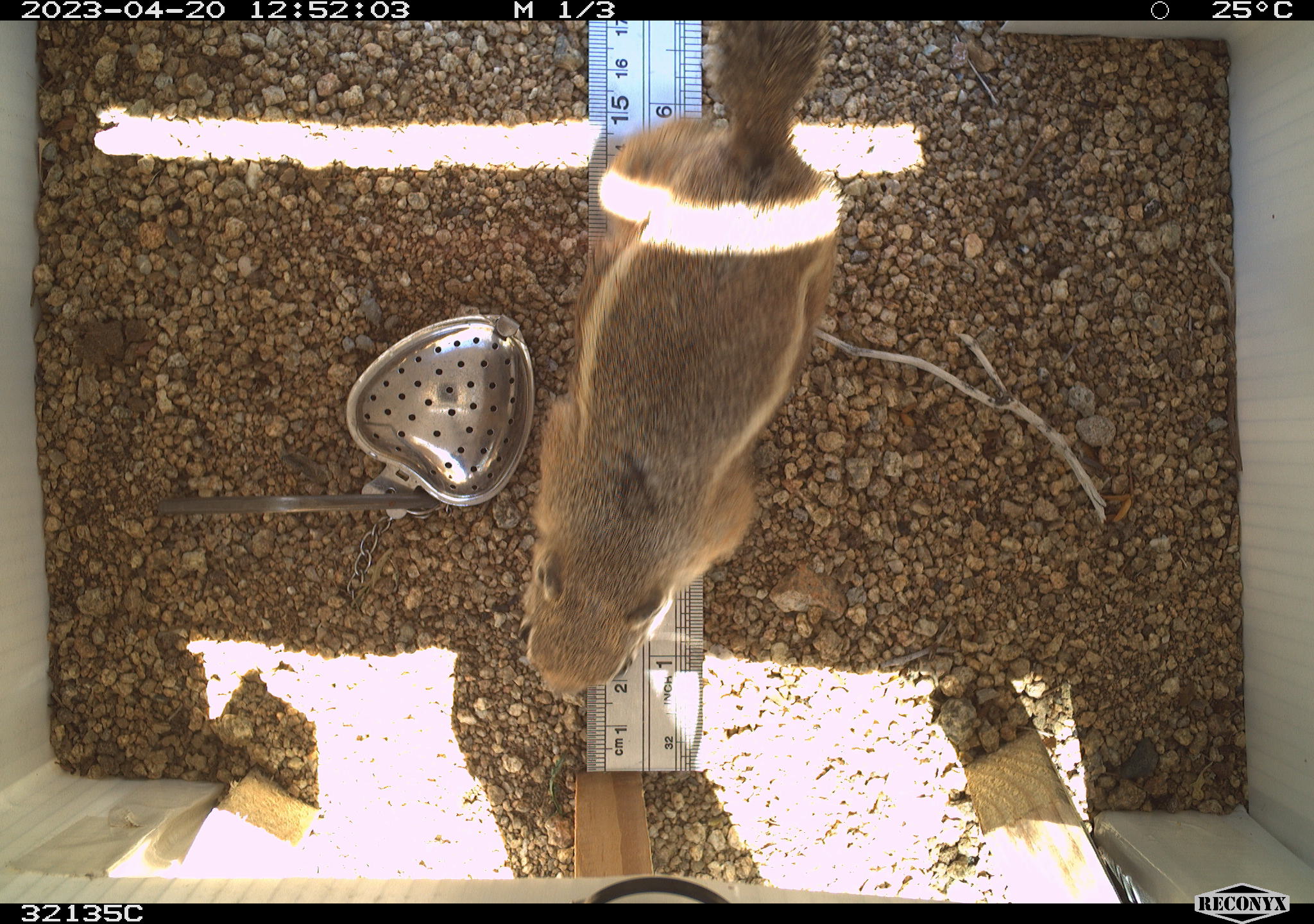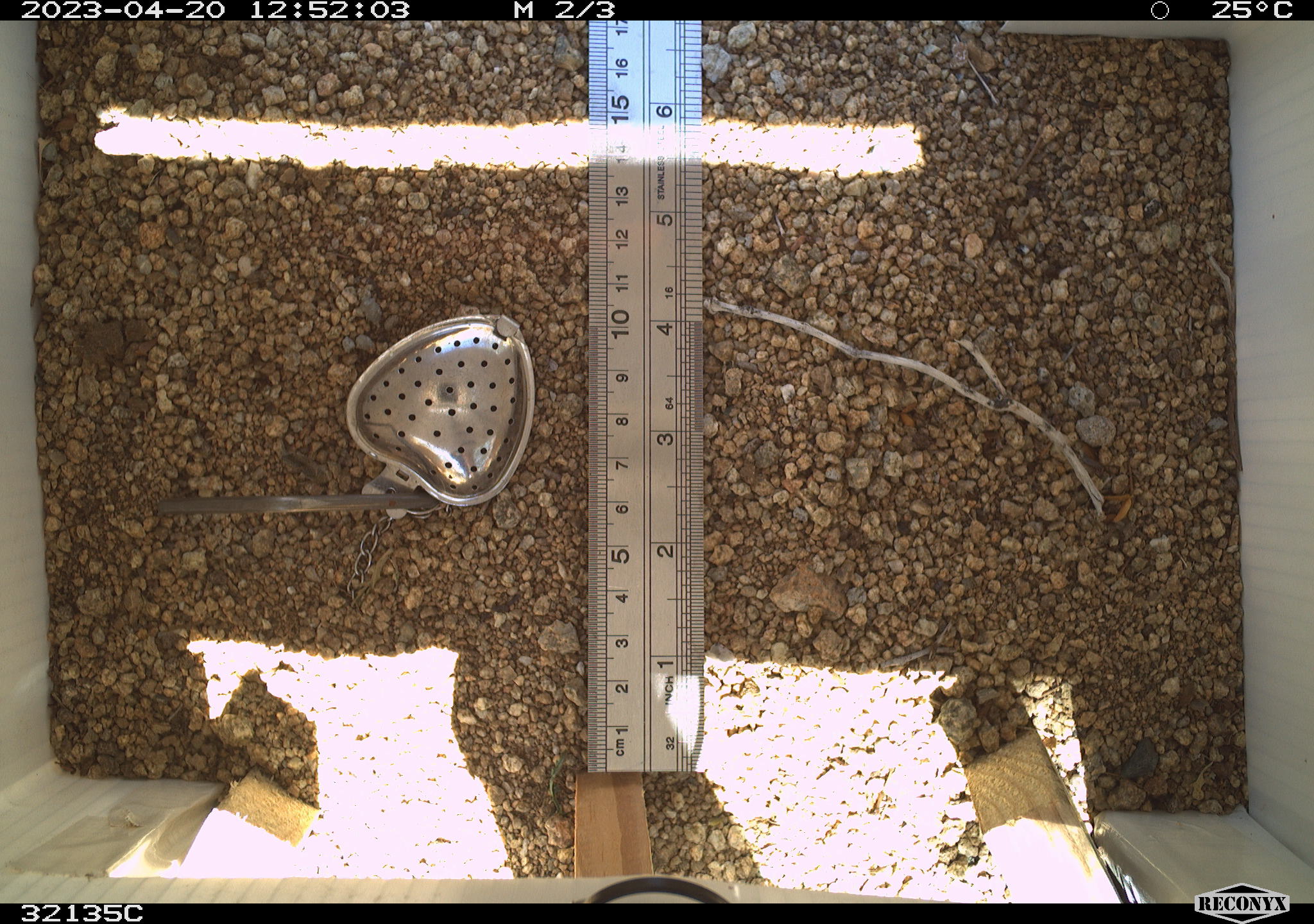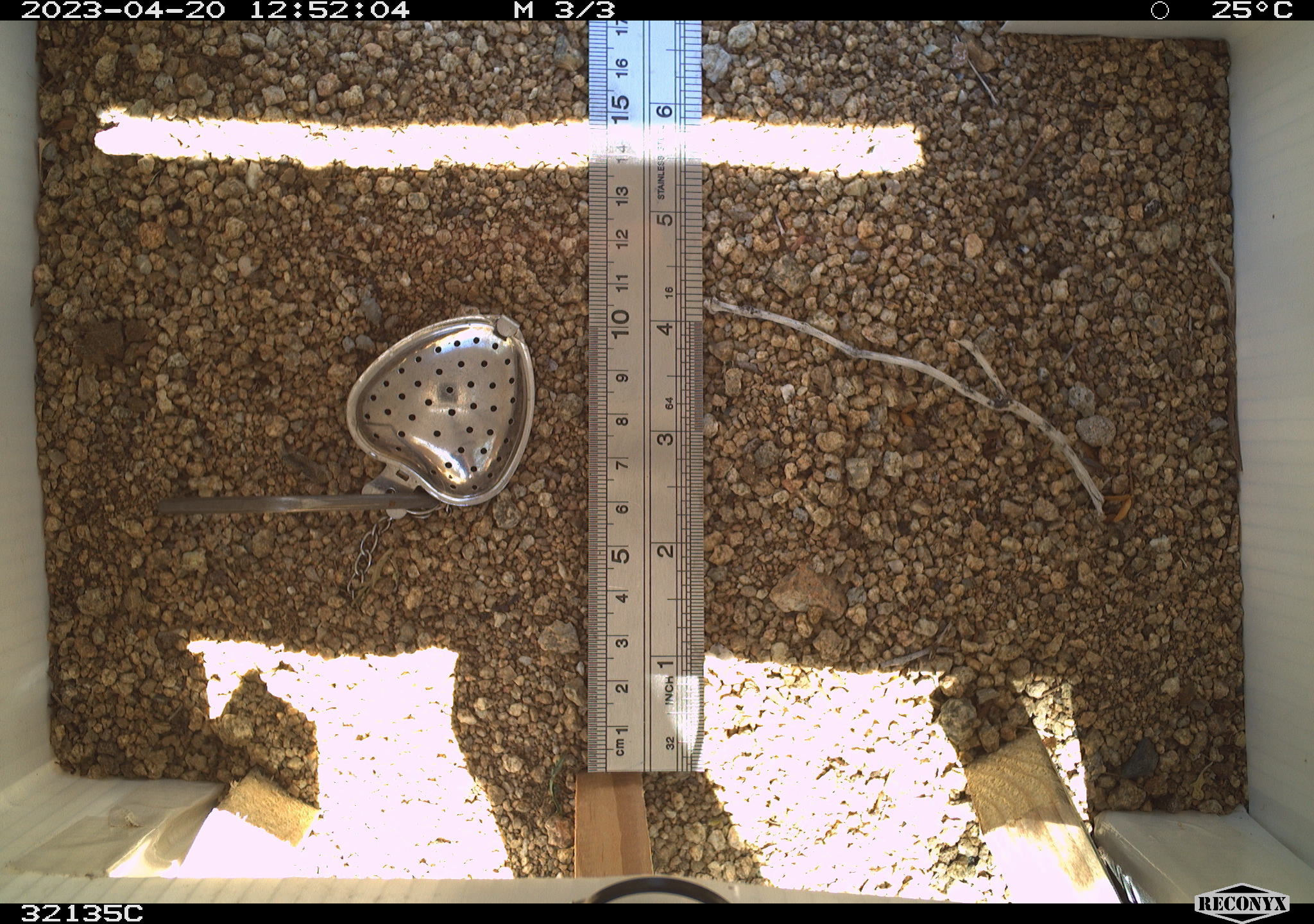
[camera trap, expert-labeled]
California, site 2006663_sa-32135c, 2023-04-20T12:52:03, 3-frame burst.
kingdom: Animalia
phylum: Chordata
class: Mammalia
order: Rodentia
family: Sciuridae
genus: Ammospermophilus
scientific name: Ammospermophilus leucurus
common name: white-tailed antelope squirrel